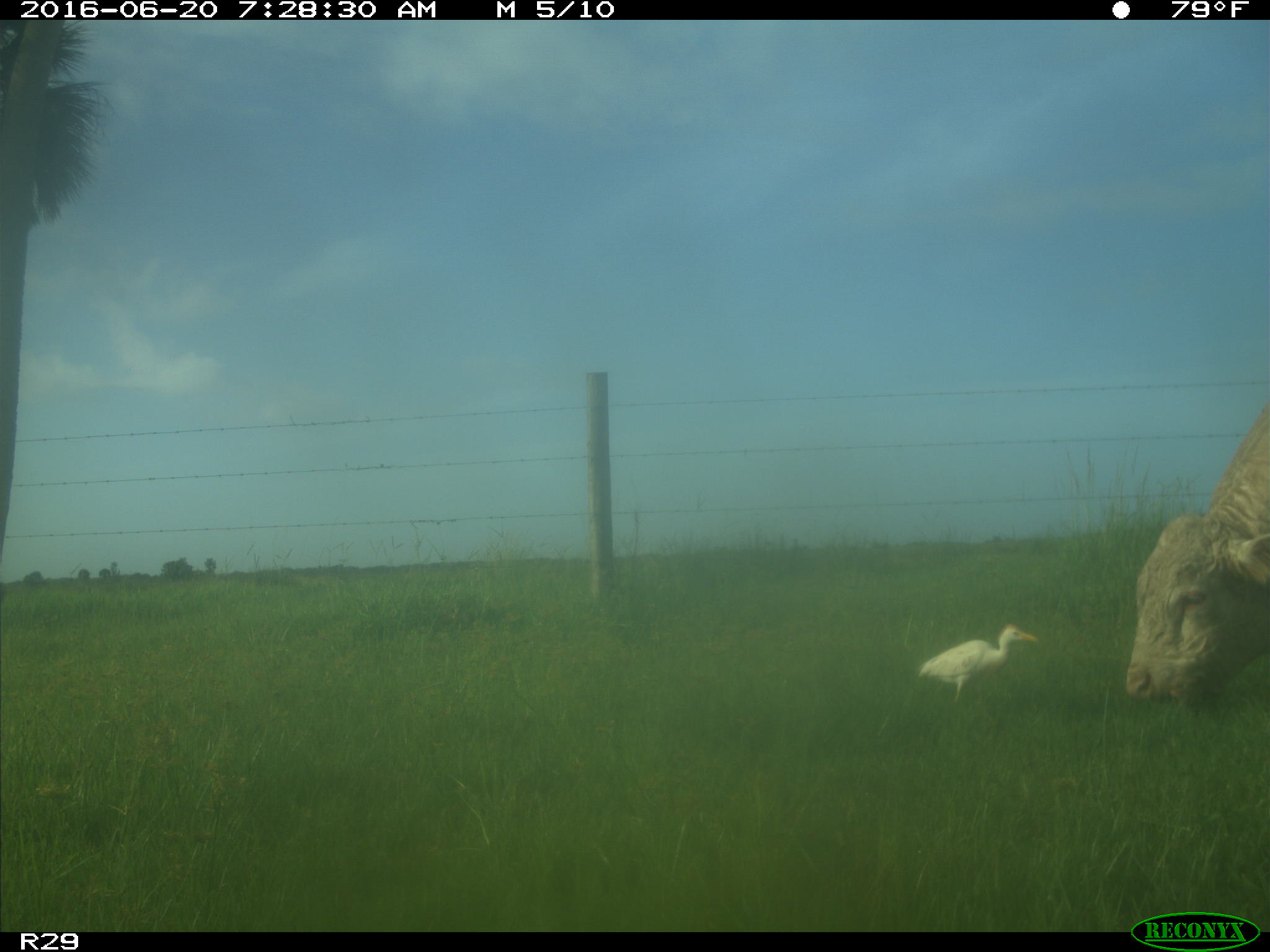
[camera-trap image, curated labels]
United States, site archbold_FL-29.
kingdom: Animalia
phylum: Chordata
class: Mammalia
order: Artiodactyla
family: Bovidae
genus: Bos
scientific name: Bos taurus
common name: domestic cow